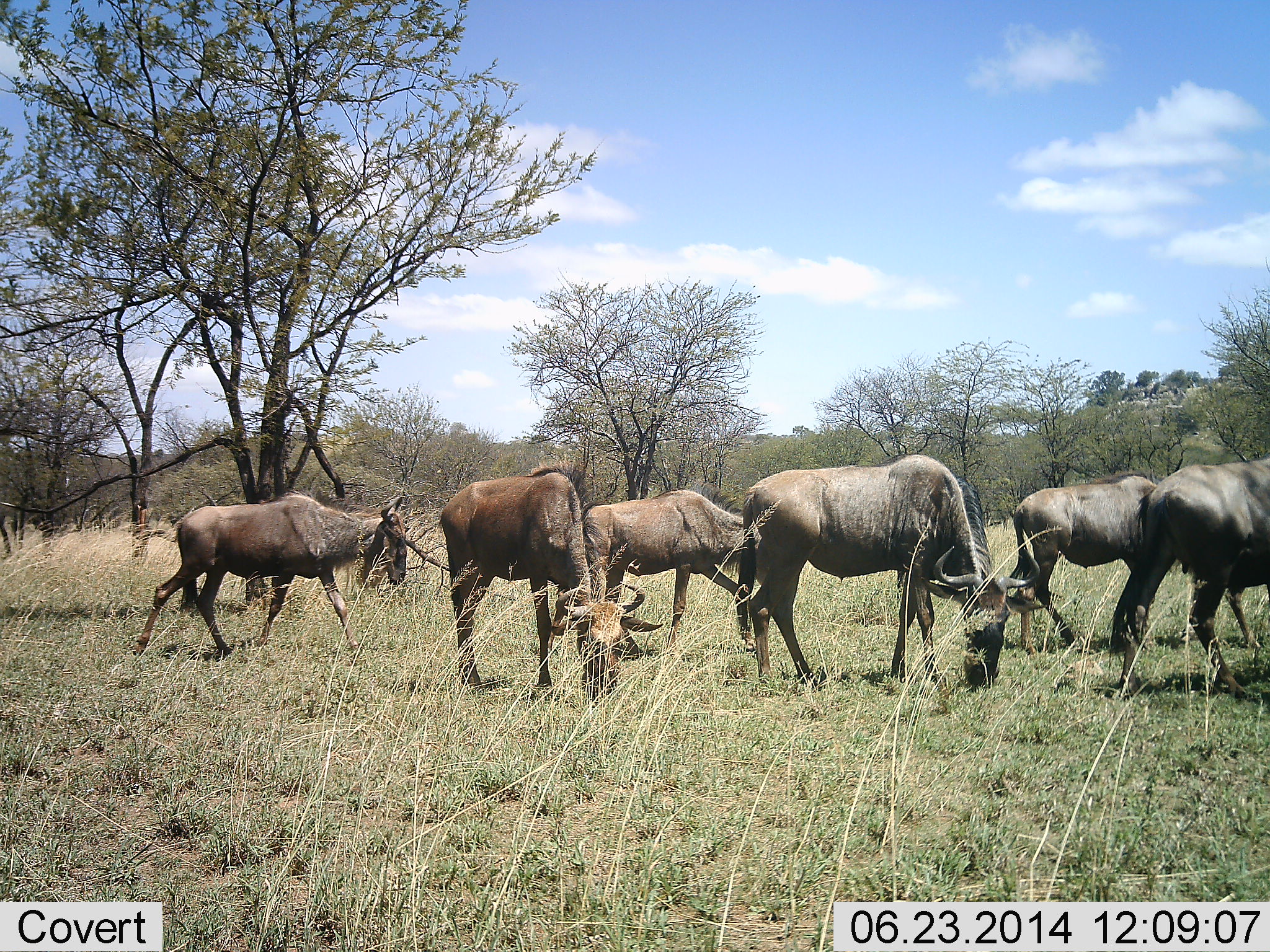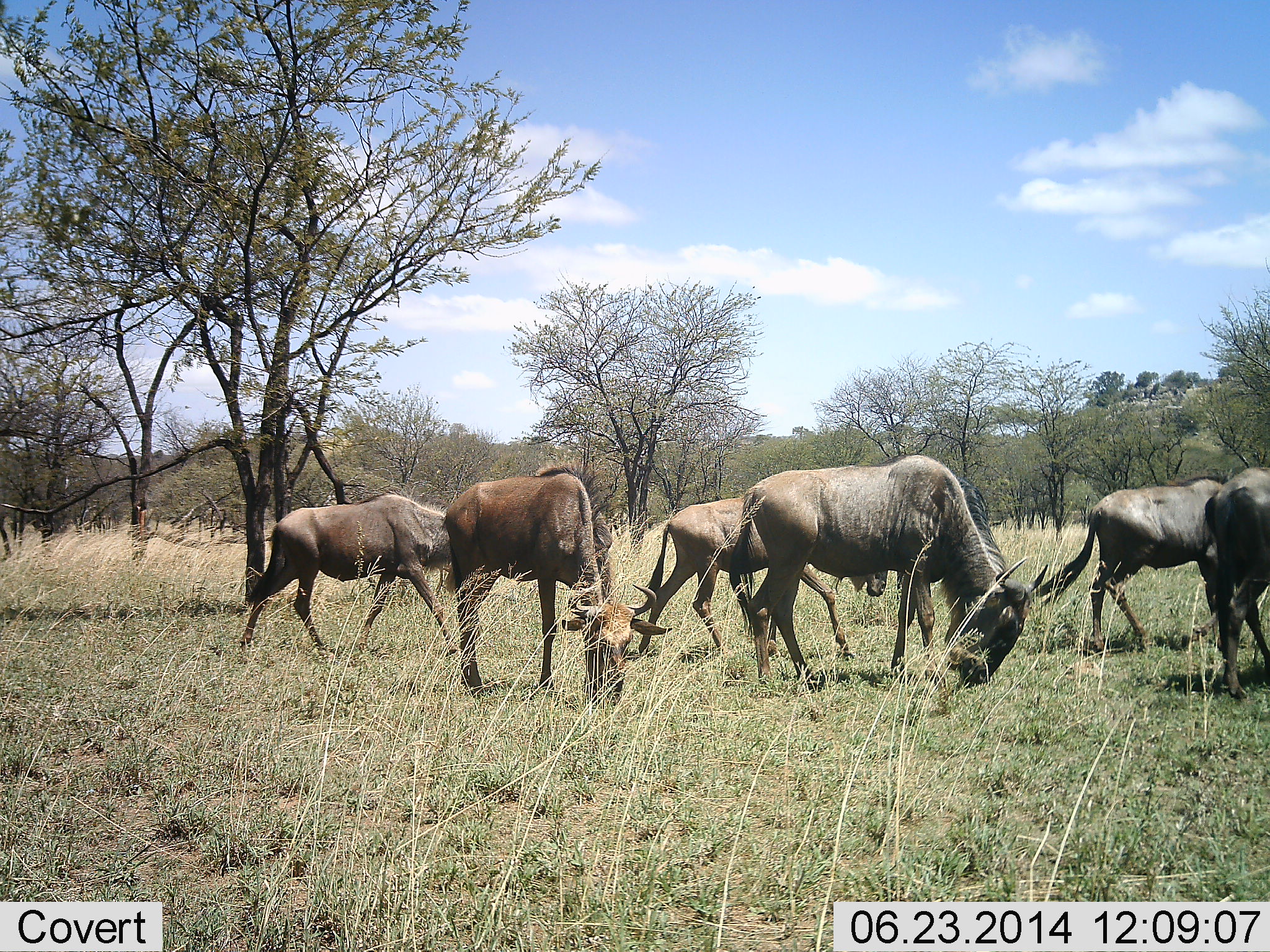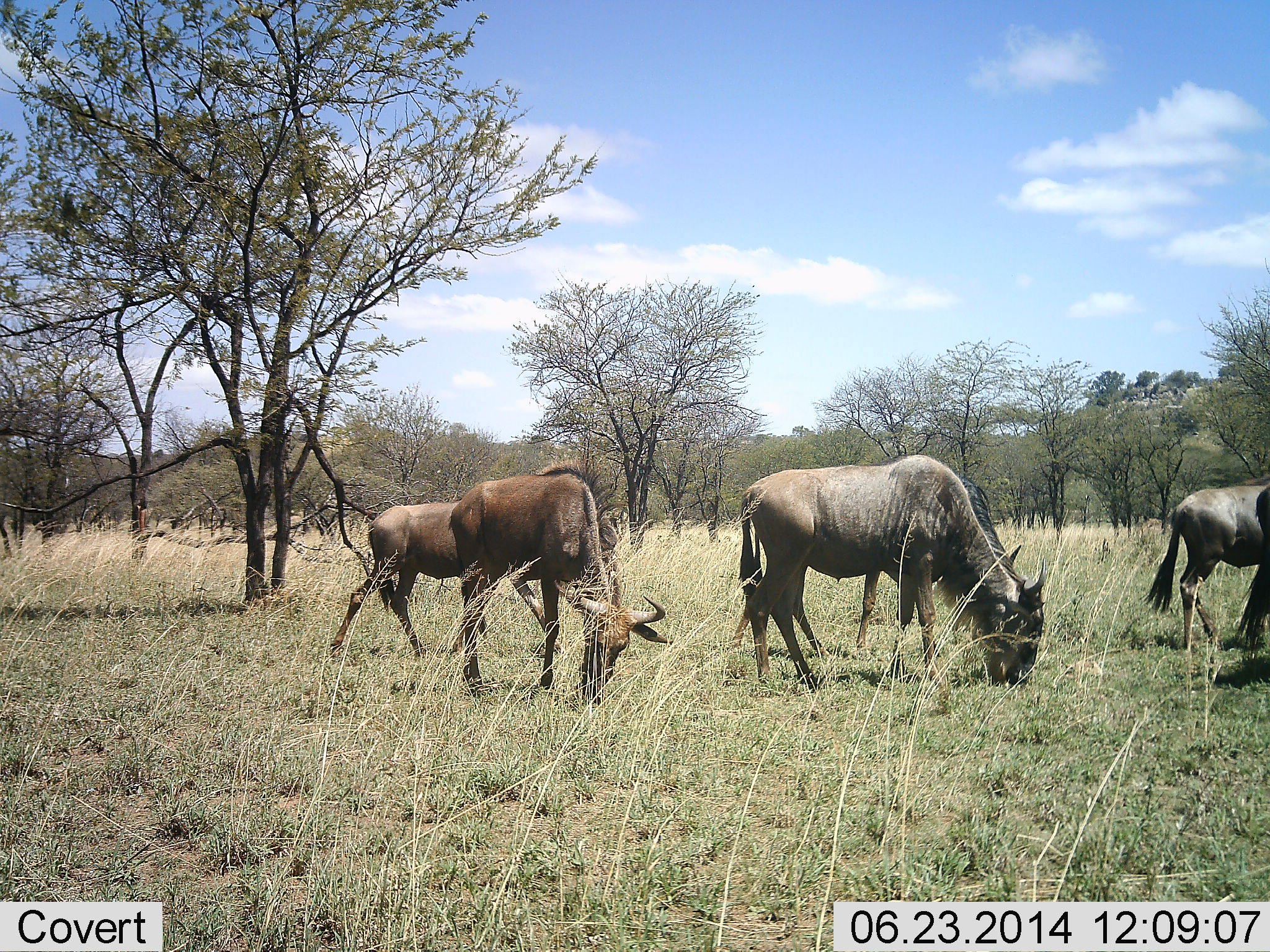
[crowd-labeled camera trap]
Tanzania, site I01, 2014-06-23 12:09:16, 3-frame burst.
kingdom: Animalia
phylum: Chordata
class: Mammalia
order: Artiodactyla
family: Bovidae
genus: Connochaetes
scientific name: Connochaetes taurinus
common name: blue wildebeest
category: wildebeest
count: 6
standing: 30%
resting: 0%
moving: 80%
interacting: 0%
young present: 10%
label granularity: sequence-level